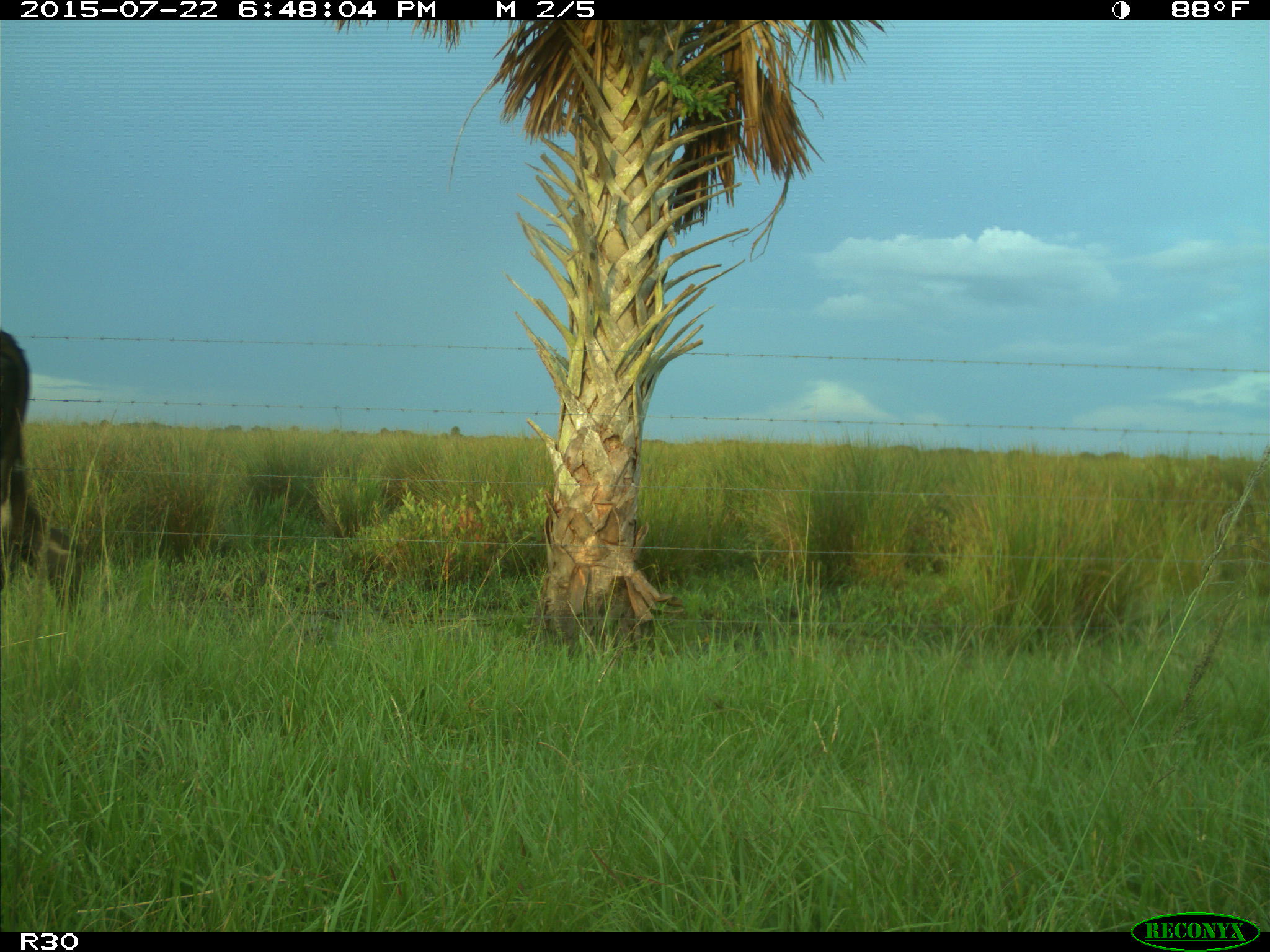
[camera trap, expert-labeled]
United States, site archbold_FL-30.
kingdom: Animalia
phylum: Chordata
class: Mammalia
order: Artiodactyla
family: Bovidae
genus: Bos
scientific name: Bos taurus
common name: domestic cow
Bos taurus (domestic cow).